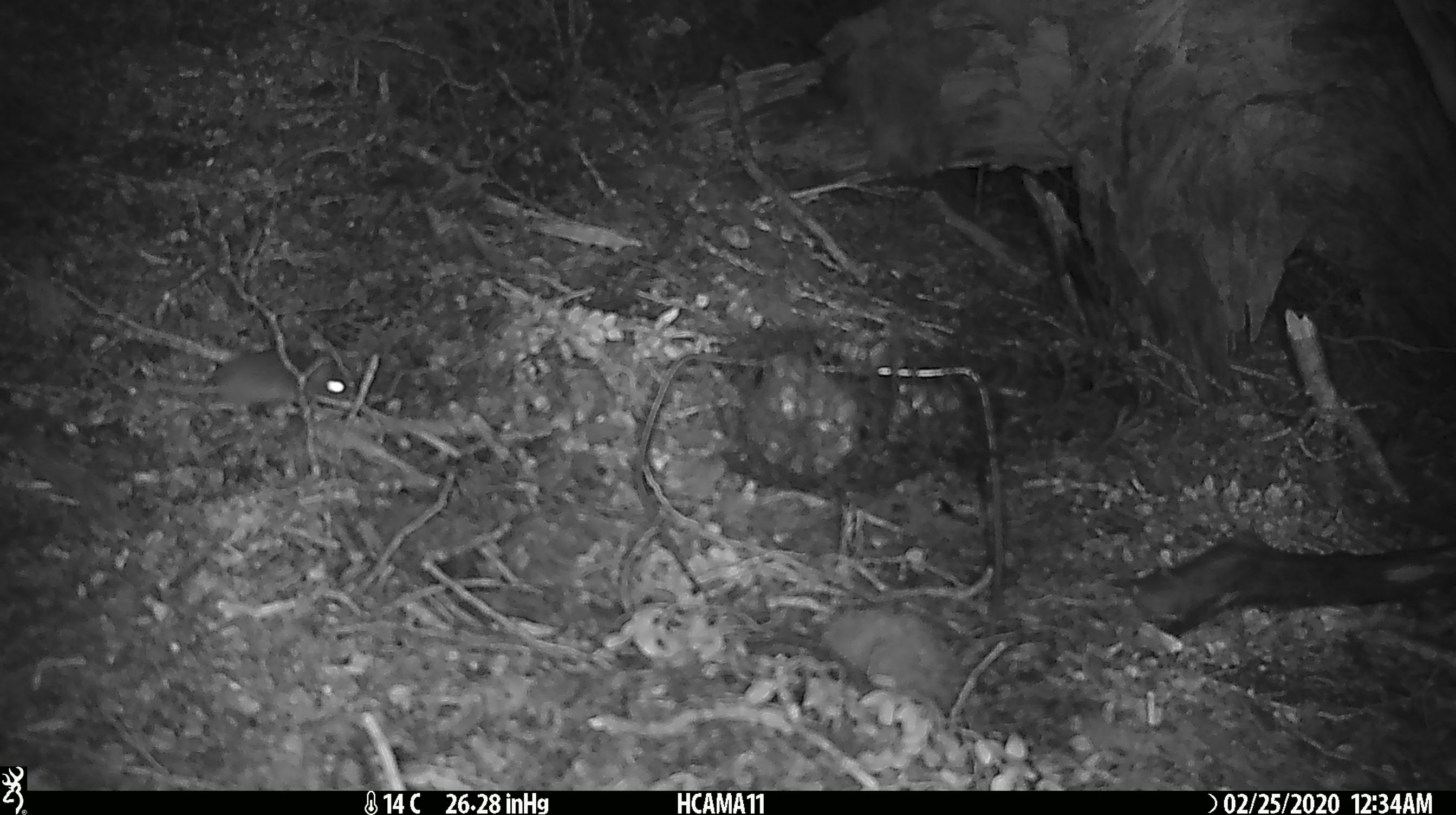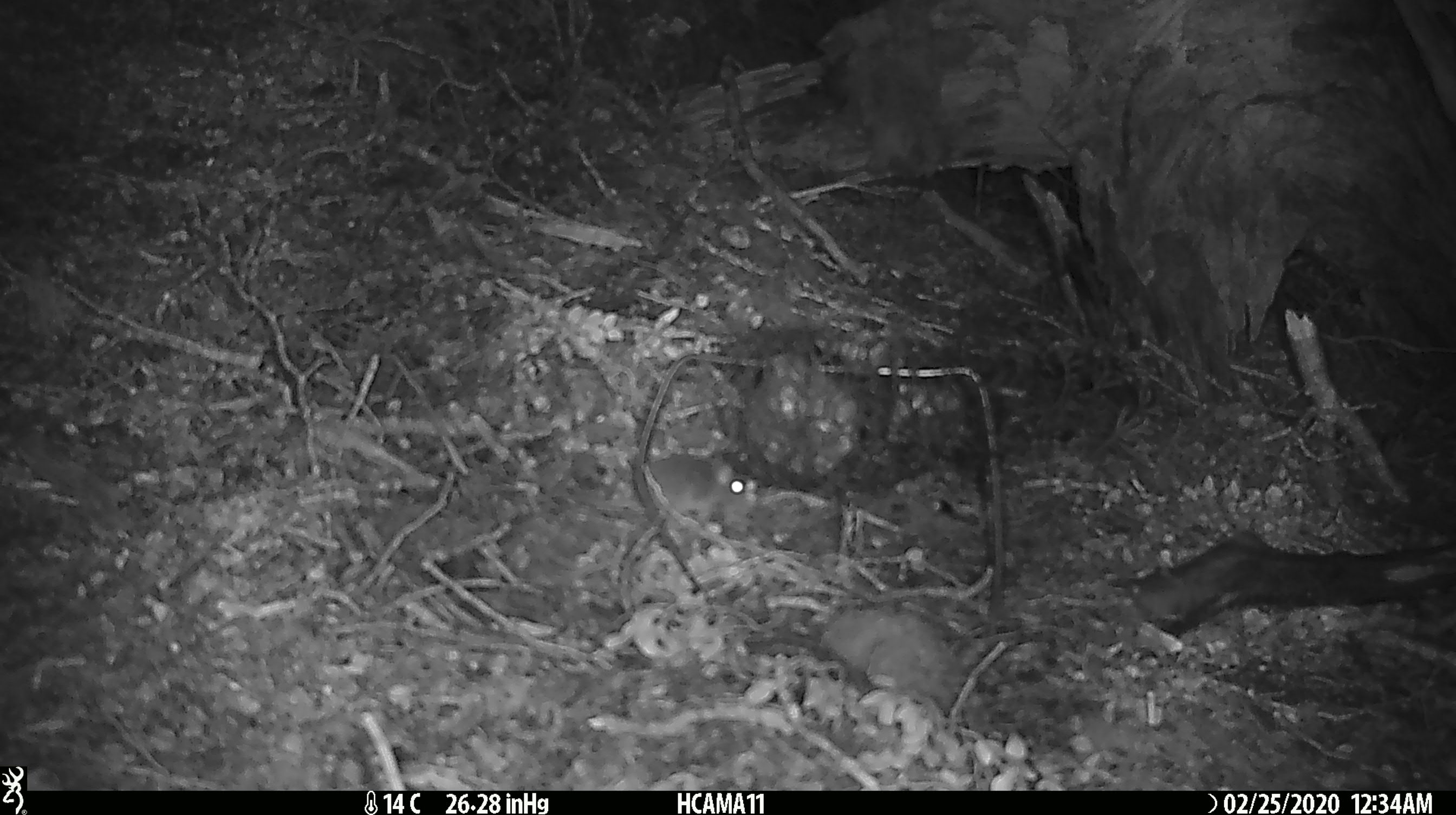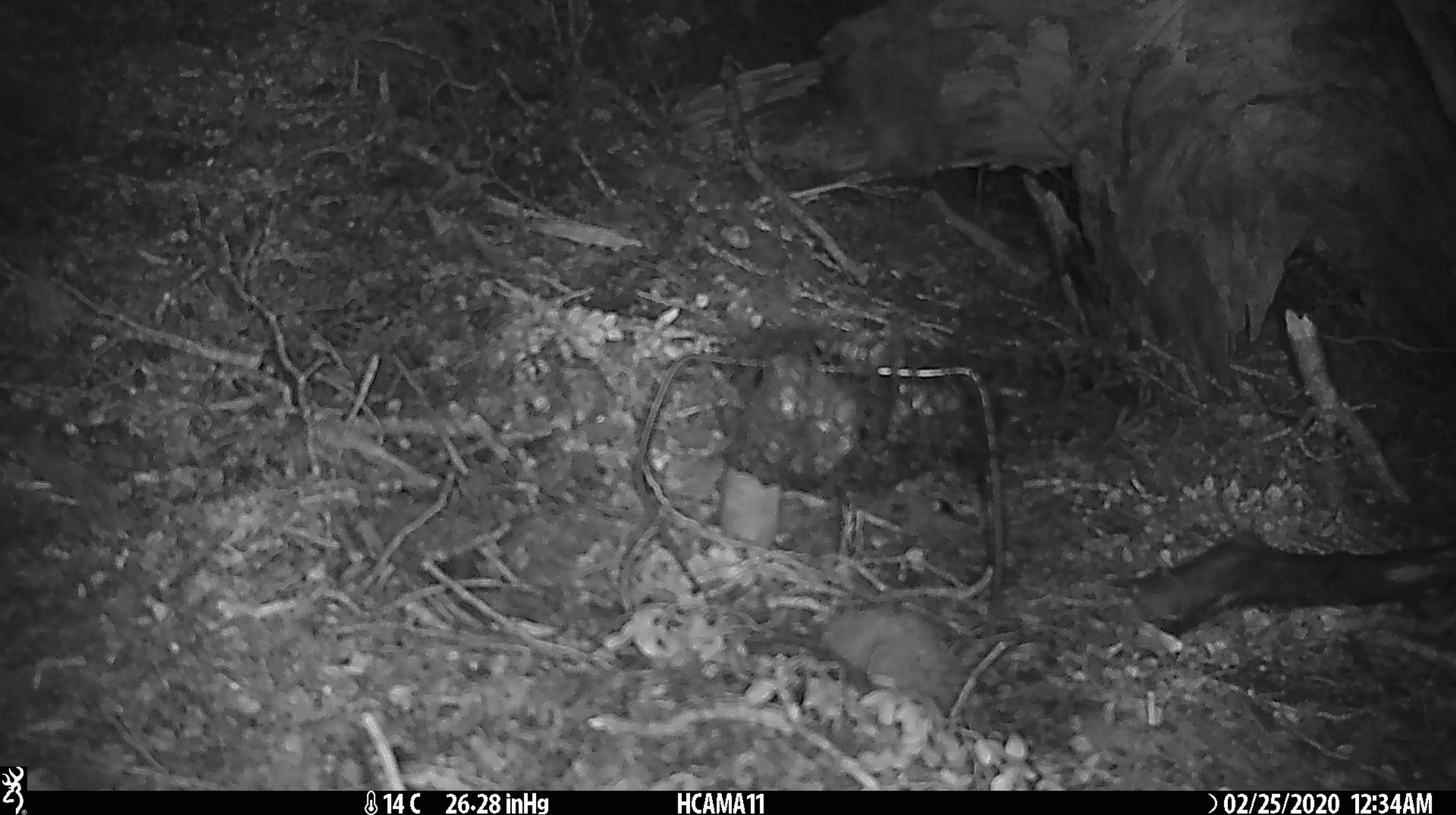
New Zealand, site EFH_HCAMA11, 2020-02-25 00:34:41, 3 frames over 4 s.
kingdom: Animalia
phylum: Chordata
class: Mammalia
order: Rodentia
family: Muridae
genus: Mus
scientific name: Mus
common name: mouse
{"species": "mouse (Mus)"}